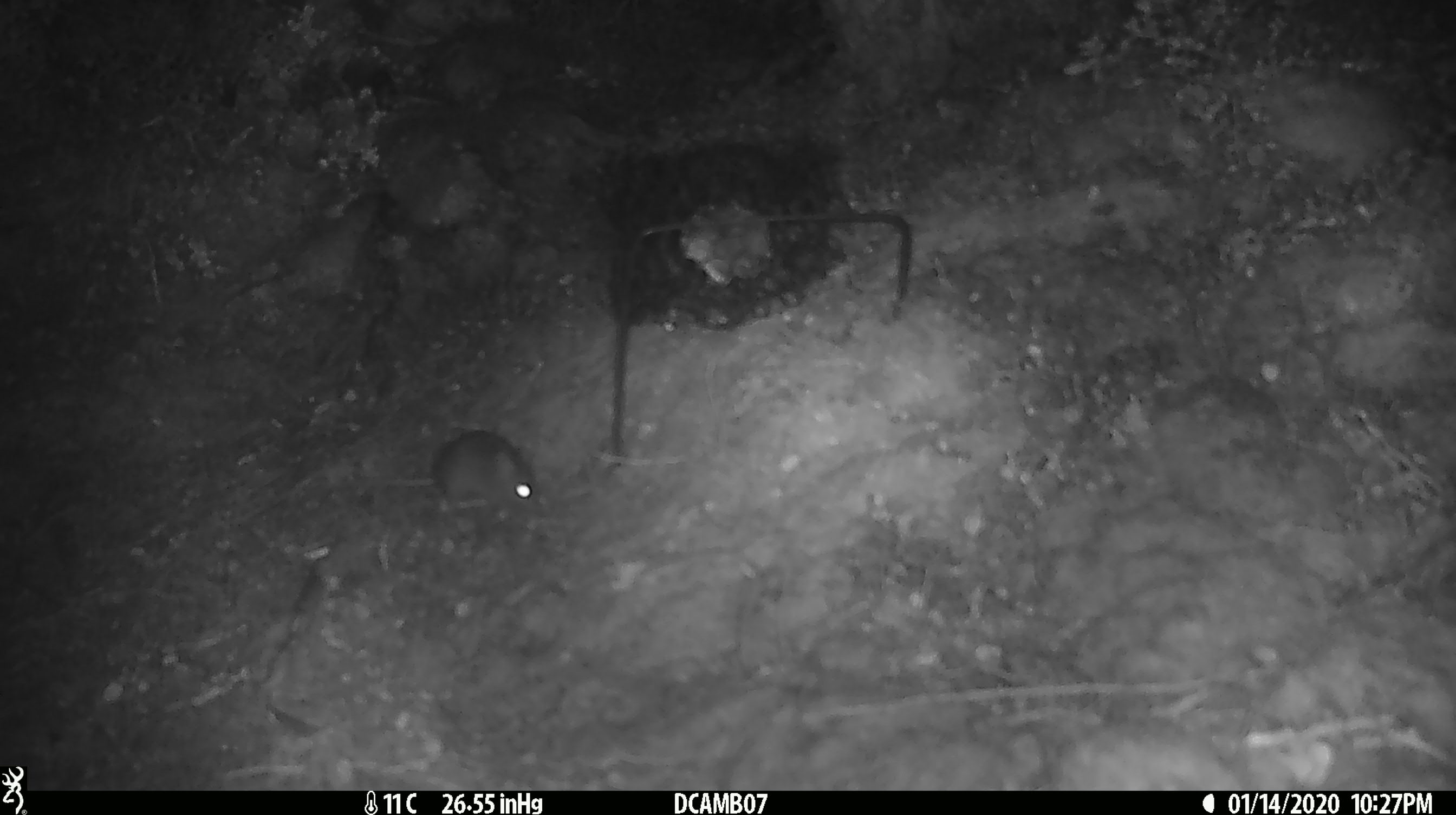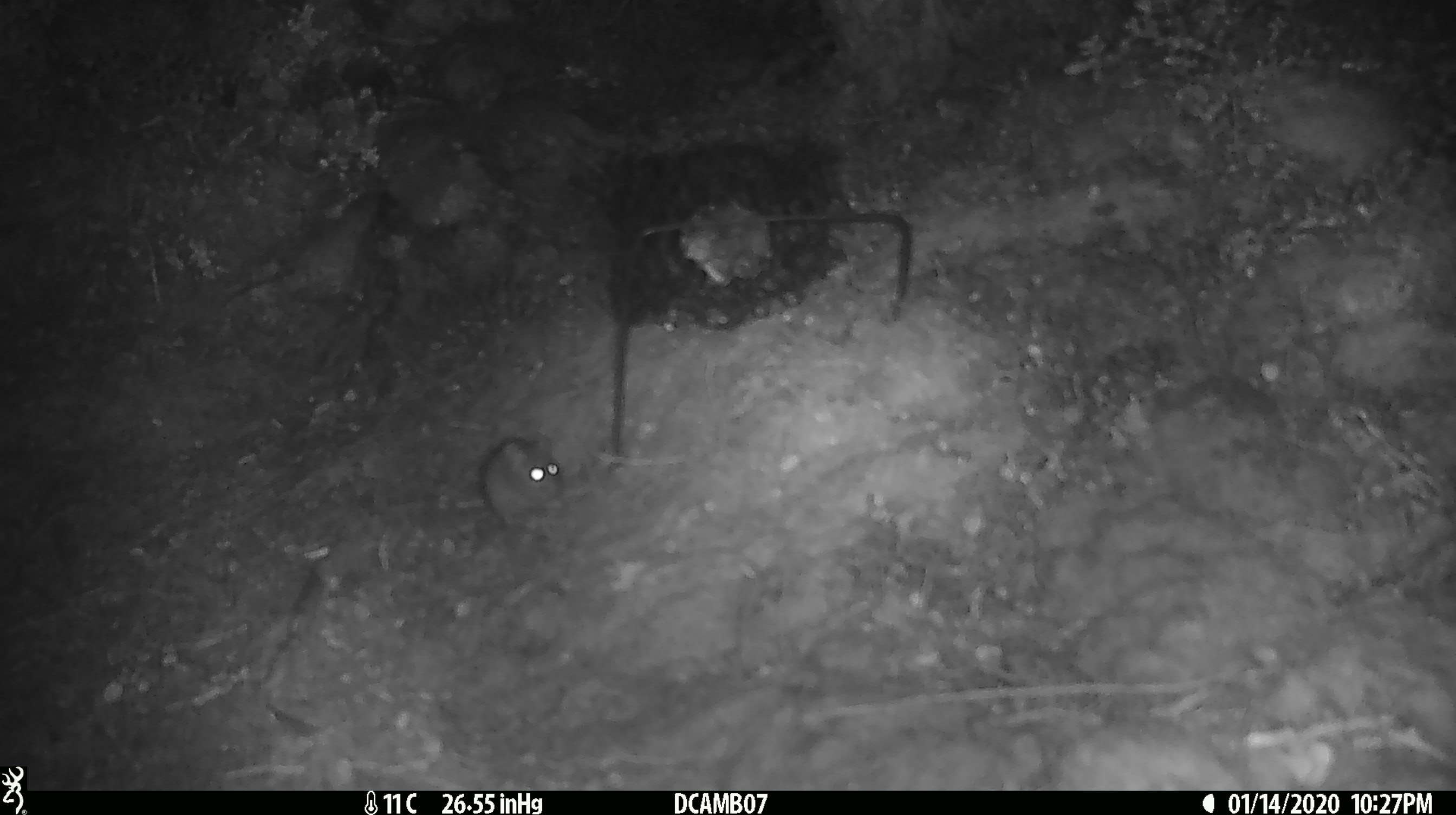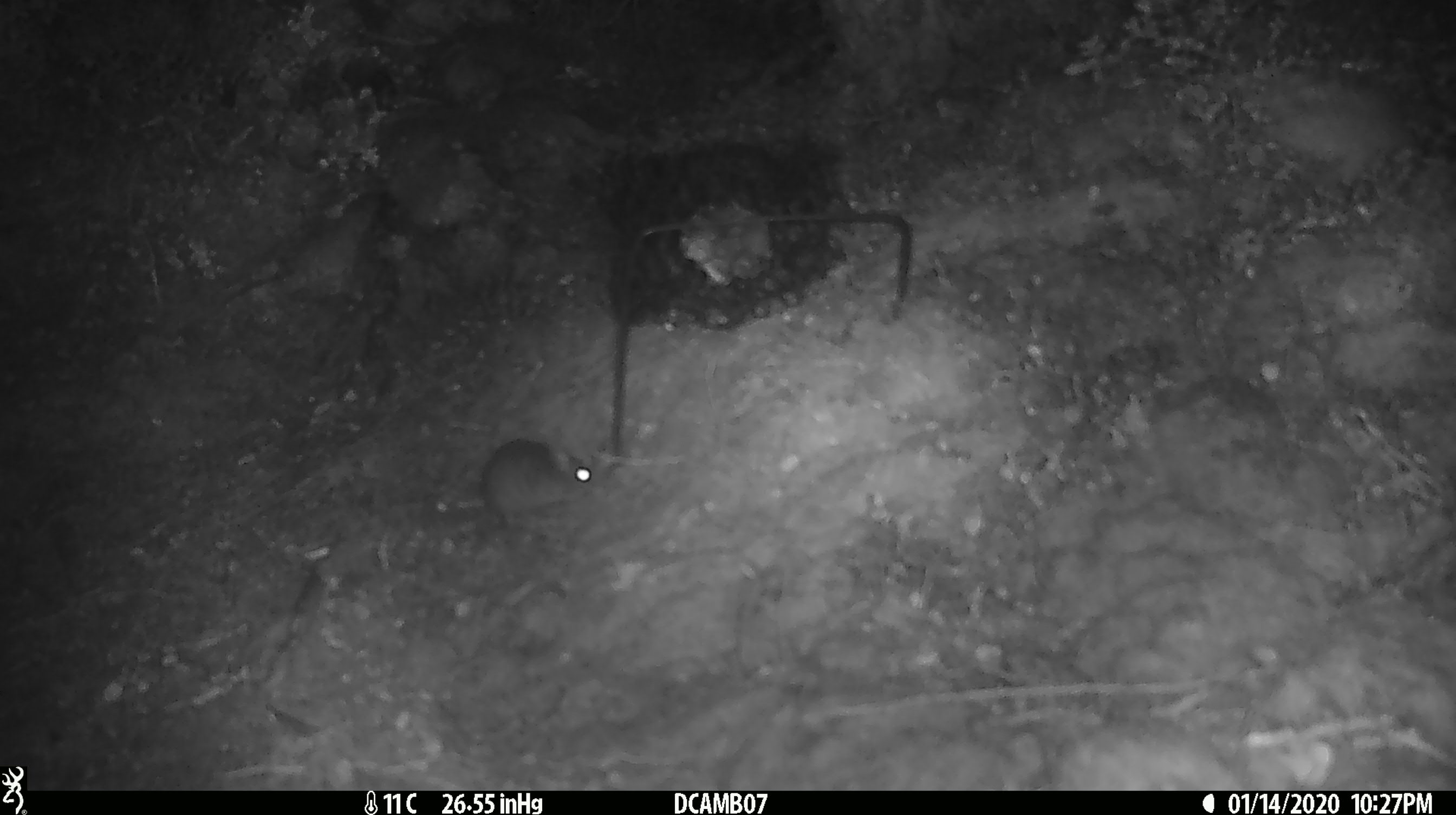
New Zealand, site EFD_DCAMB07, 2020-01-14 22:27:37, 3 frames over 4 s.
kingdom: Animalia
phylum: Chordata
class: Mammalia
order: Rodentia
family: Muridae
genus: Mus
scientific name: Mus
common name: mouse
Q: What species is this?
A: Mouse (Mus).